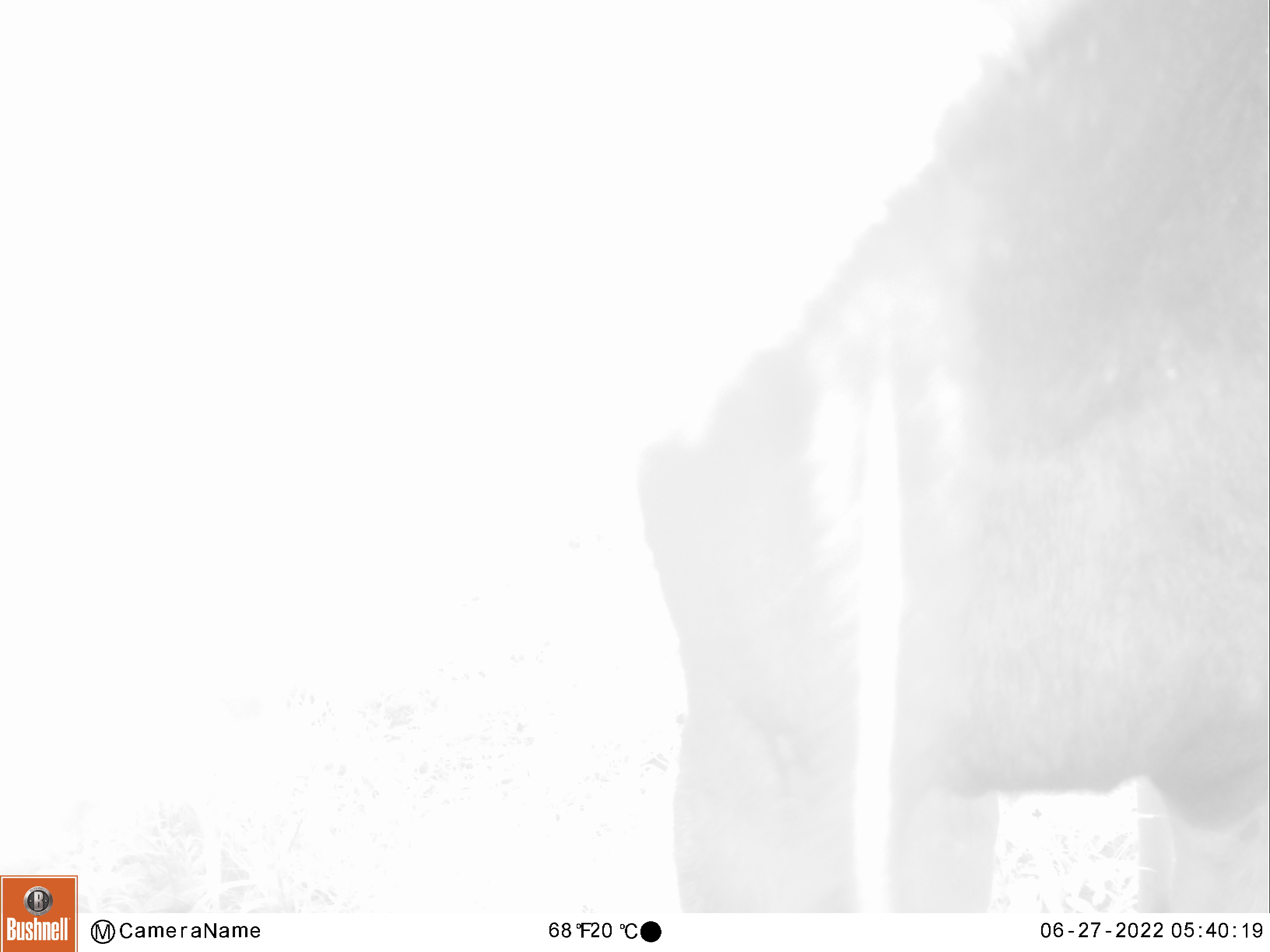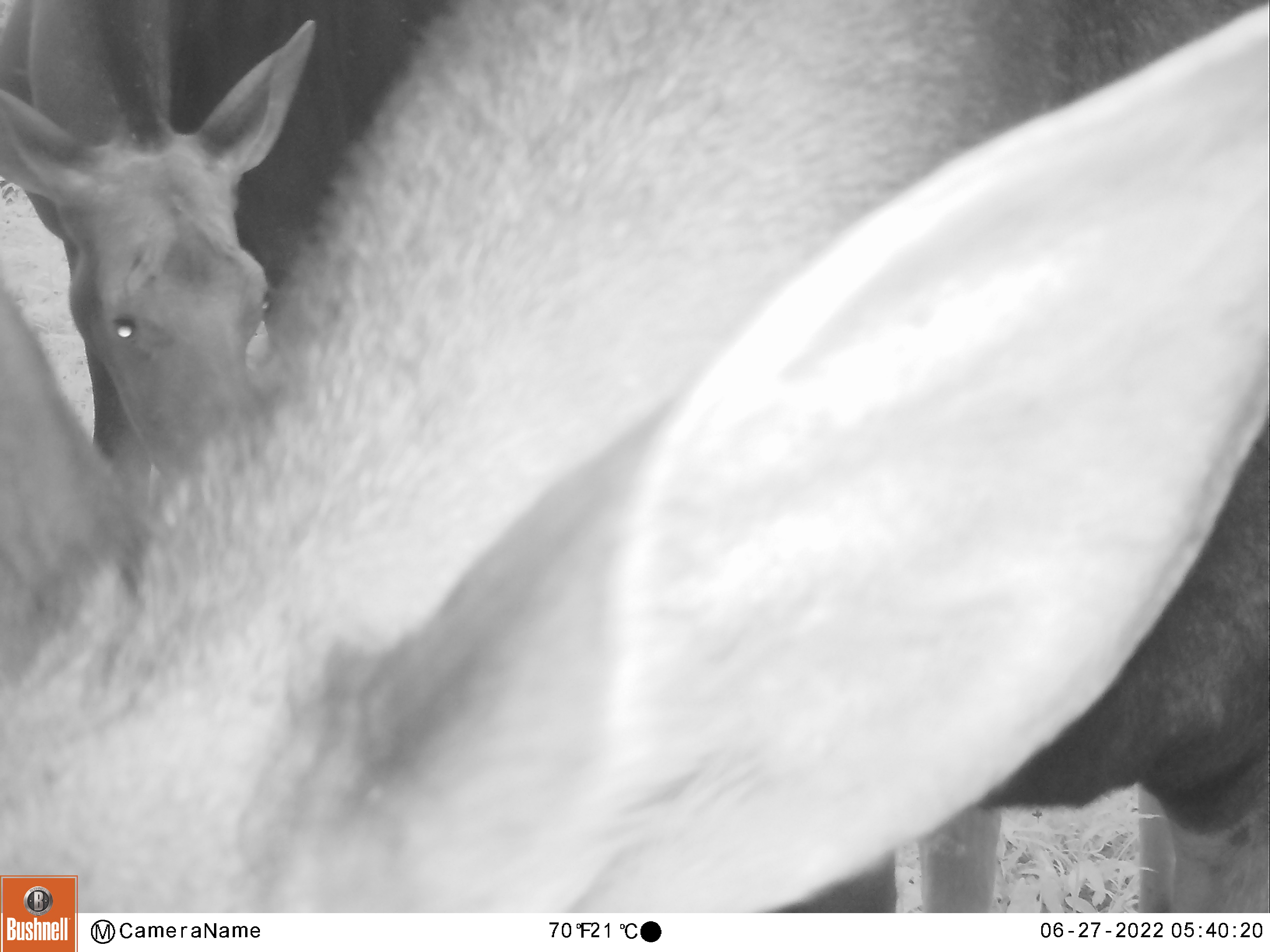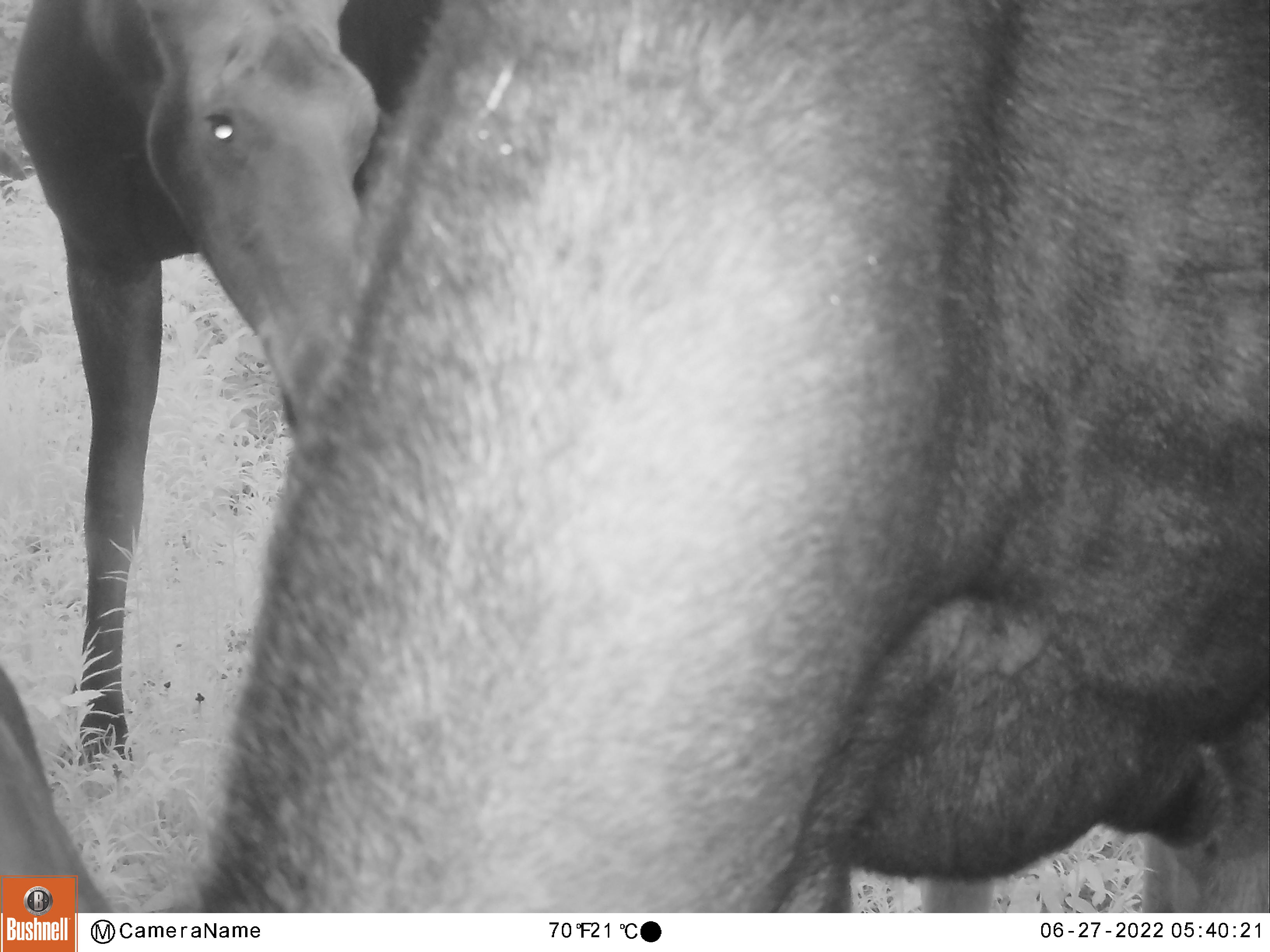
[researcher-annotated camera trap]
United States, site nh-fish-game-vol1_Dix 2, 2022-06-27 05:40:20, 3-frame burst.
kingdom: Animalia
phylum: Chordata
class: Mammalia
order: Artiodactyla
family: Cervidae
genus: Alces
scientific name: Alces alces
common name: moose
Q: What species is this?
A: Moose (Alces alces).